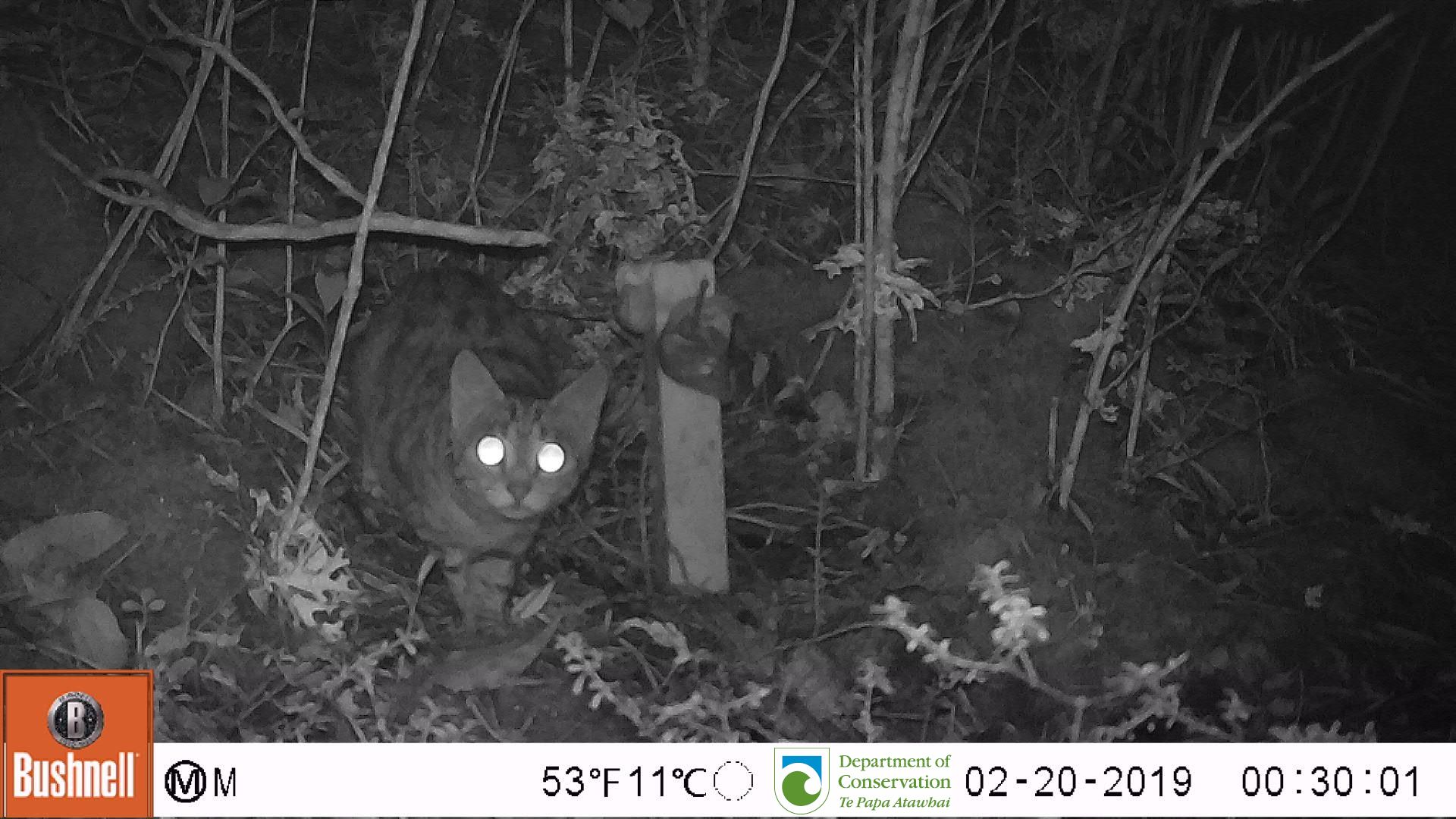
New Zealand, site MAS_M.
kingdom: Animalia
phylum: Chordata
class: Mammalia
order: Carnivora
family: Felidae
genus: Felis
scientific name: Felis catus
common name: domestic cat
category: cat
Cat (domestic cat) (Felis catus).